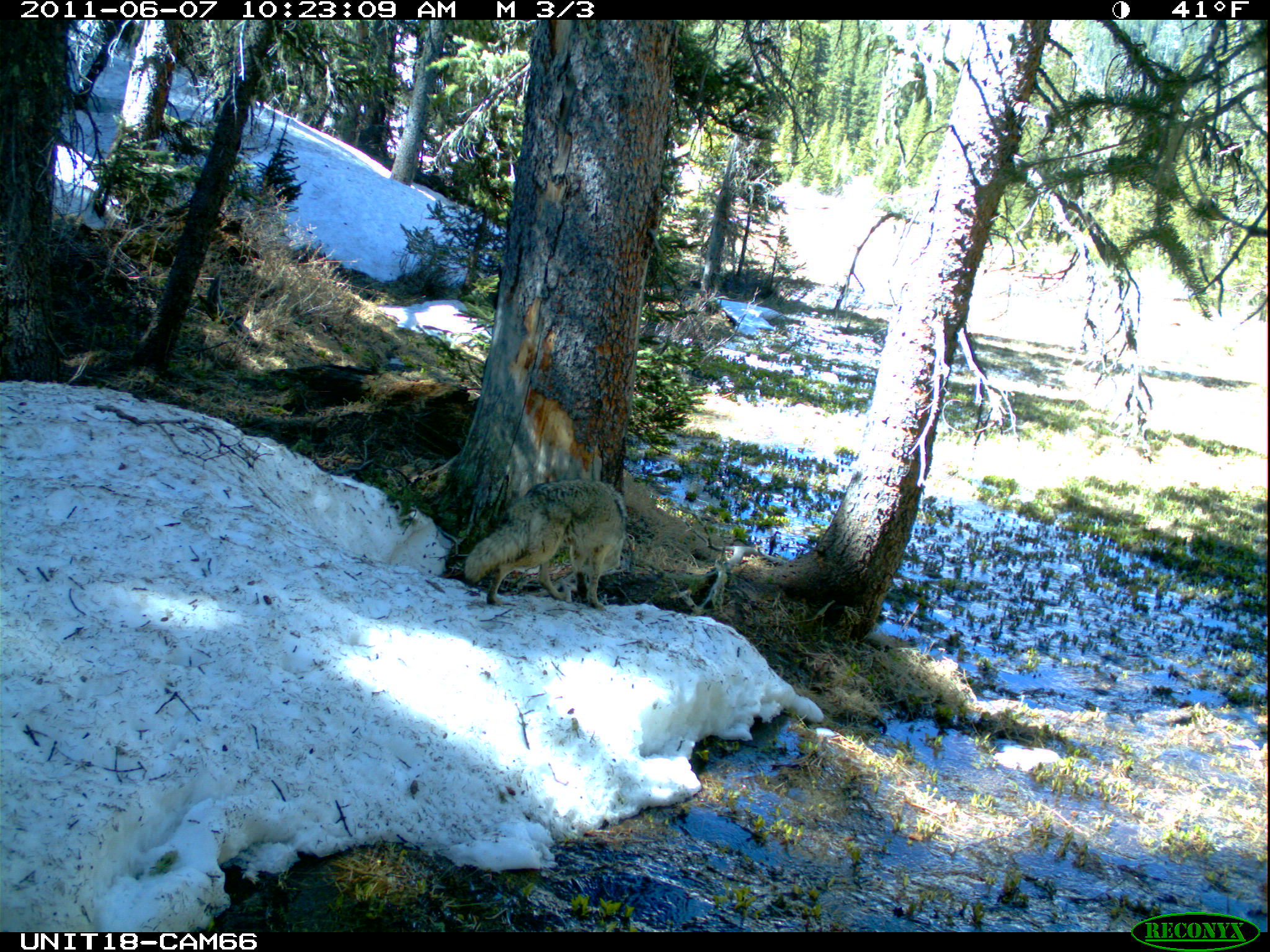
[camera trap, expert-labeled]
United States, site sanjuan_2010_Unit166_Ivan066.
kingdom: Animalia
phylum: Chordata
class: Mammalia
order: Carnivora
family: Canidae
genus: Canis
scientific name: Canis latrans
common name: coyote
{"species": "Canis latrans (coyote)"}